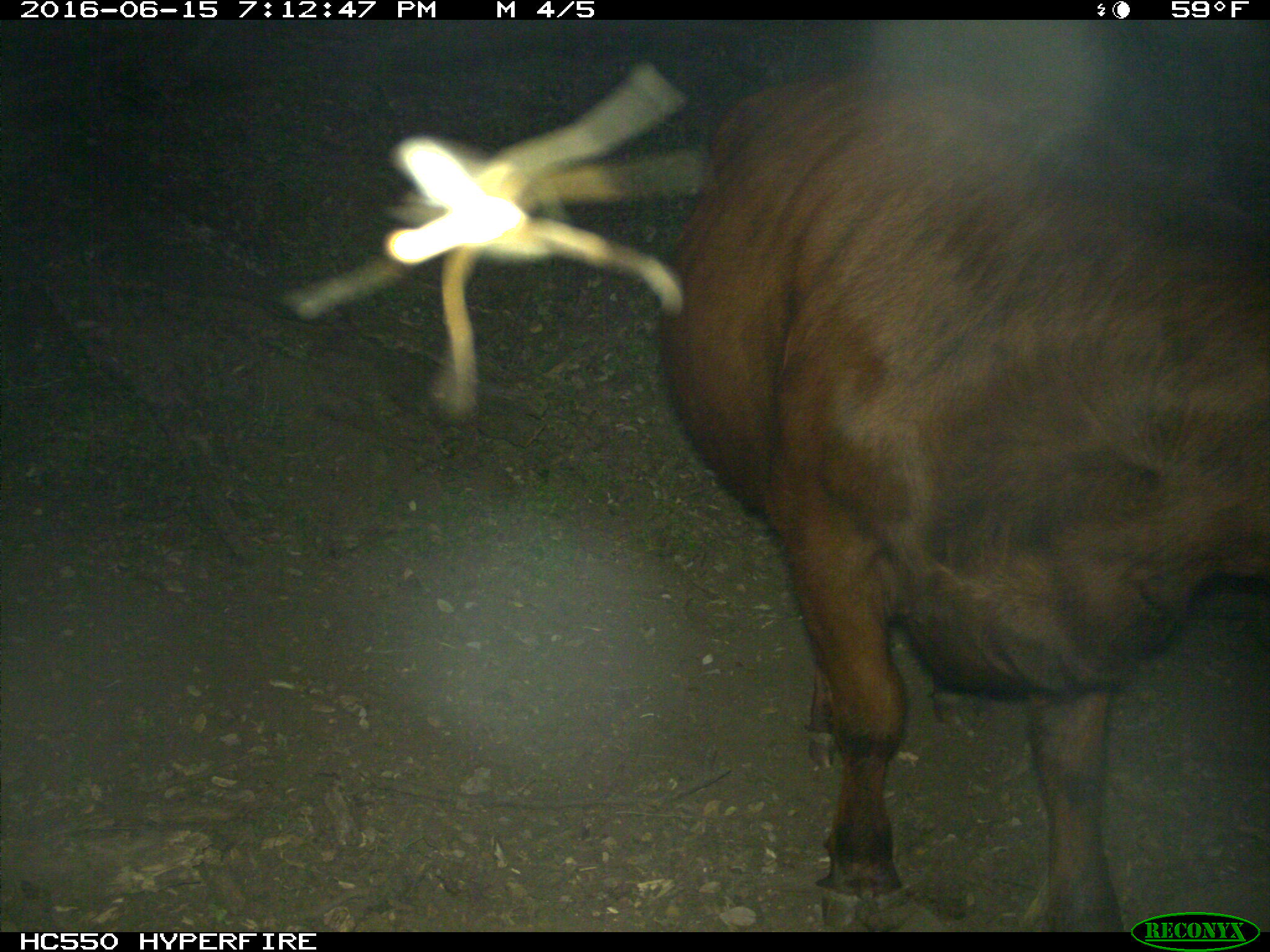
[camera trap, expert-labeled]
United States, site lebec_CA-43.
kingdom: Animalia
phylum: Chordata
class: Mammalia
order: Artiodactyla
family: Bovidae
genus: Bos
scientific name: Bos taurus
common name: domestic cow